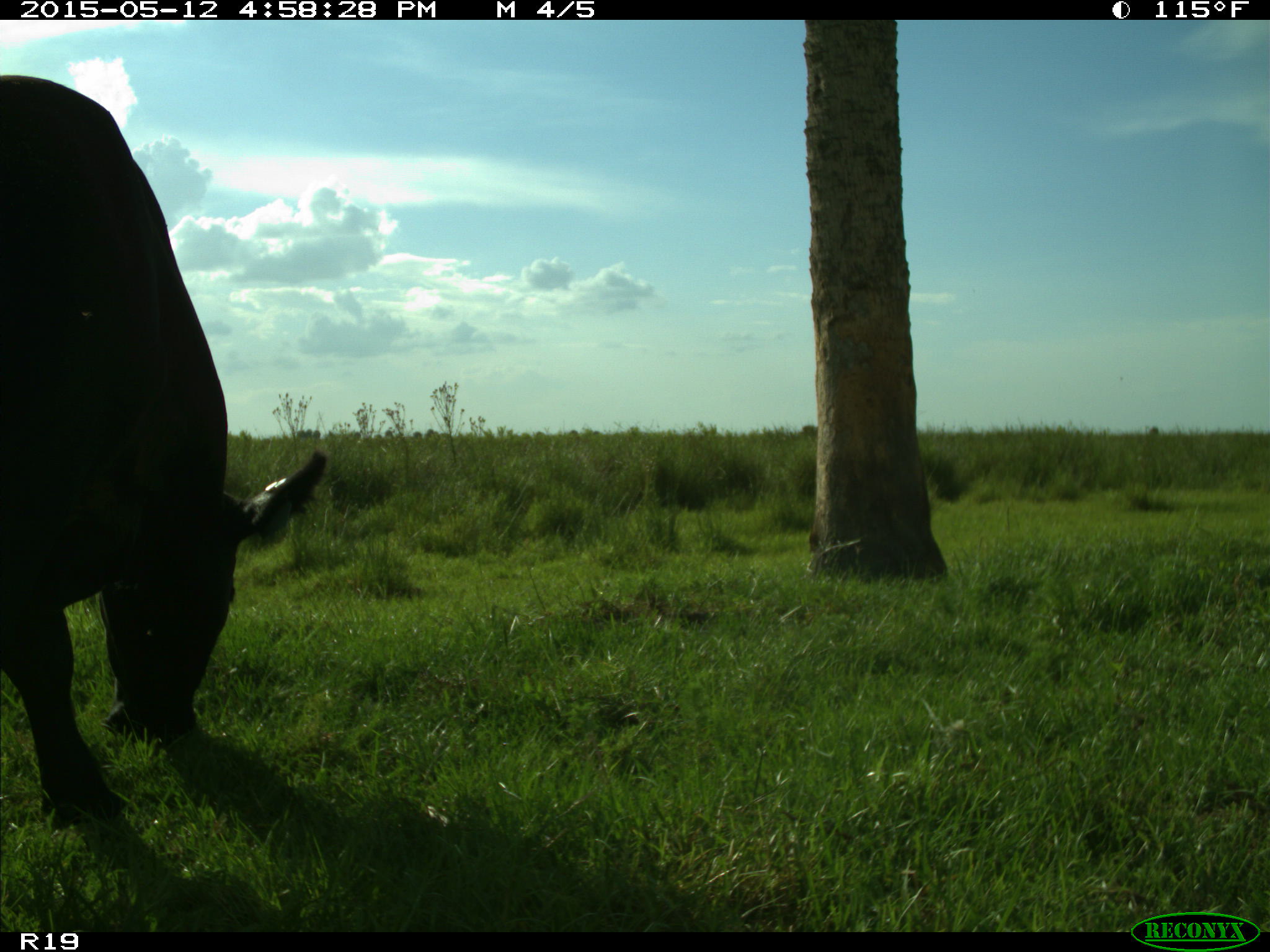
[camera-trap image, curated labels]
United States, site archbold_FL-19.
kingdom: Animalia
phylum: Chordata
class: Mammalia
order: Artiodactyla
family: Bovidae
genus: Bos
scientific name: Bos taurus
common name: domestic cow